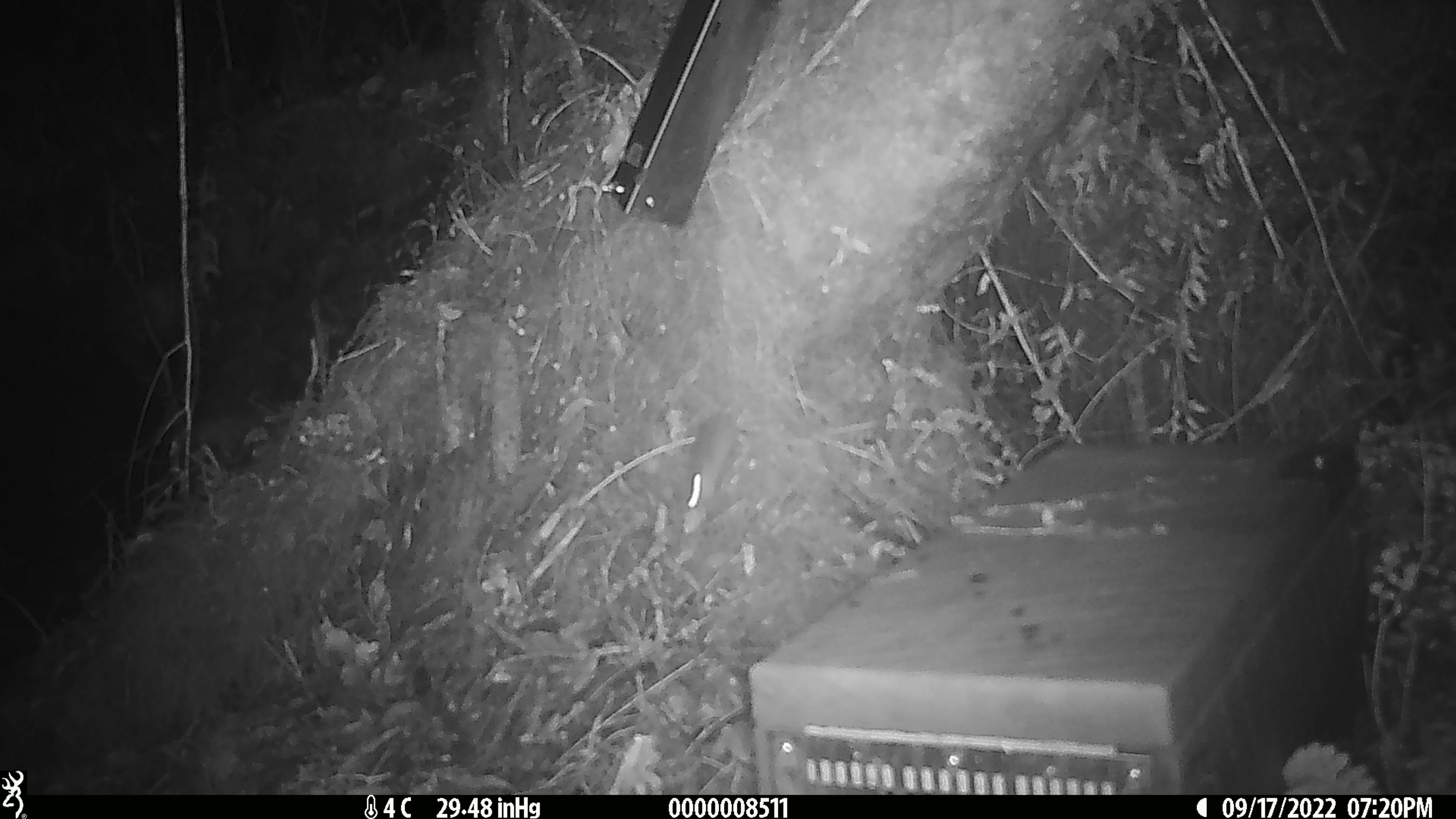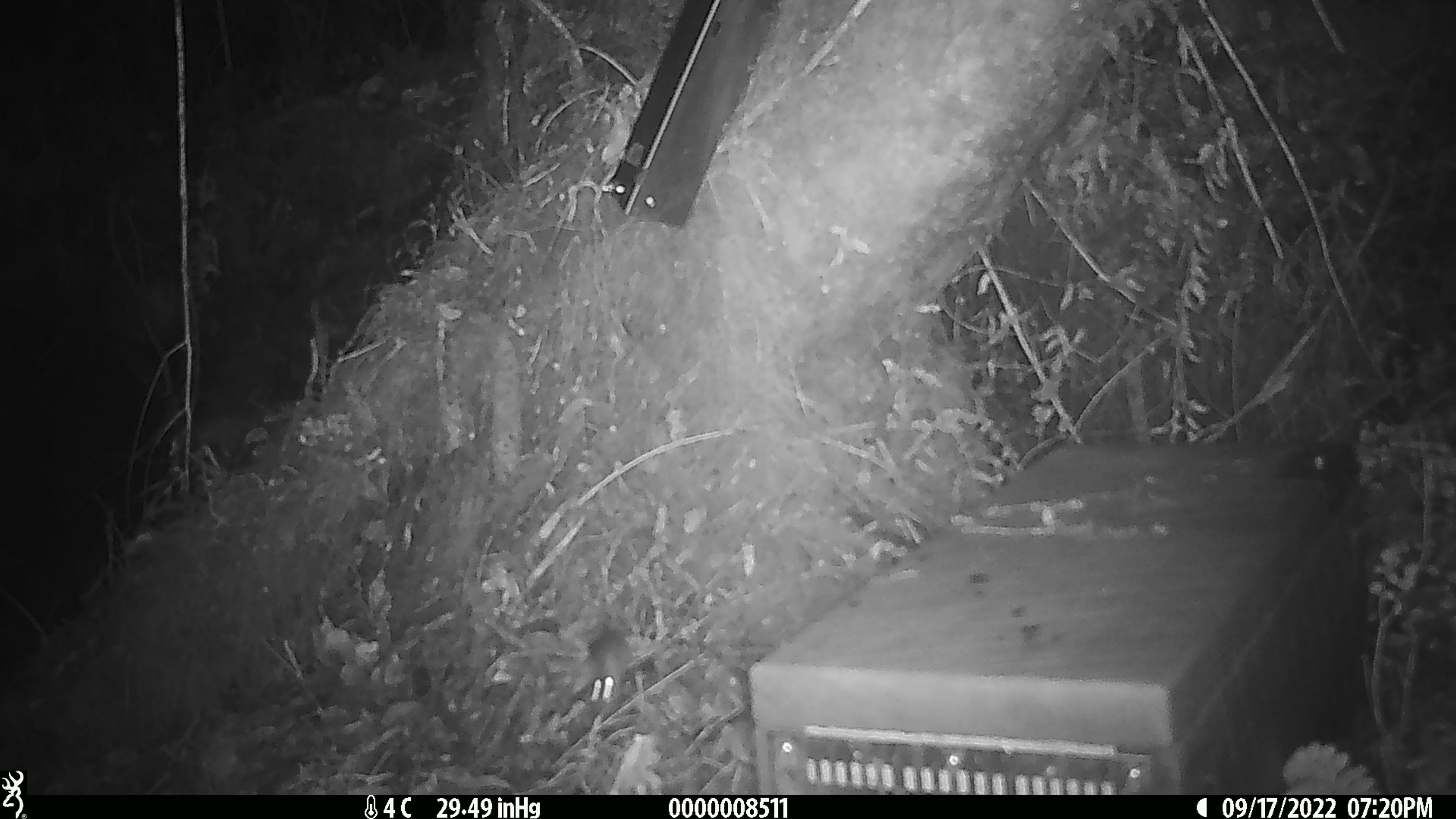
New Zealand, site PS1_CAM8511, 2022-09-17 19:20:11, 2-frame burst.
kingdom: Animalia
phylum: Chordata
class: Mammalia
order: Rodentia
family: Muridae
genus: Mus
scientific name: Mus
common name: mouse